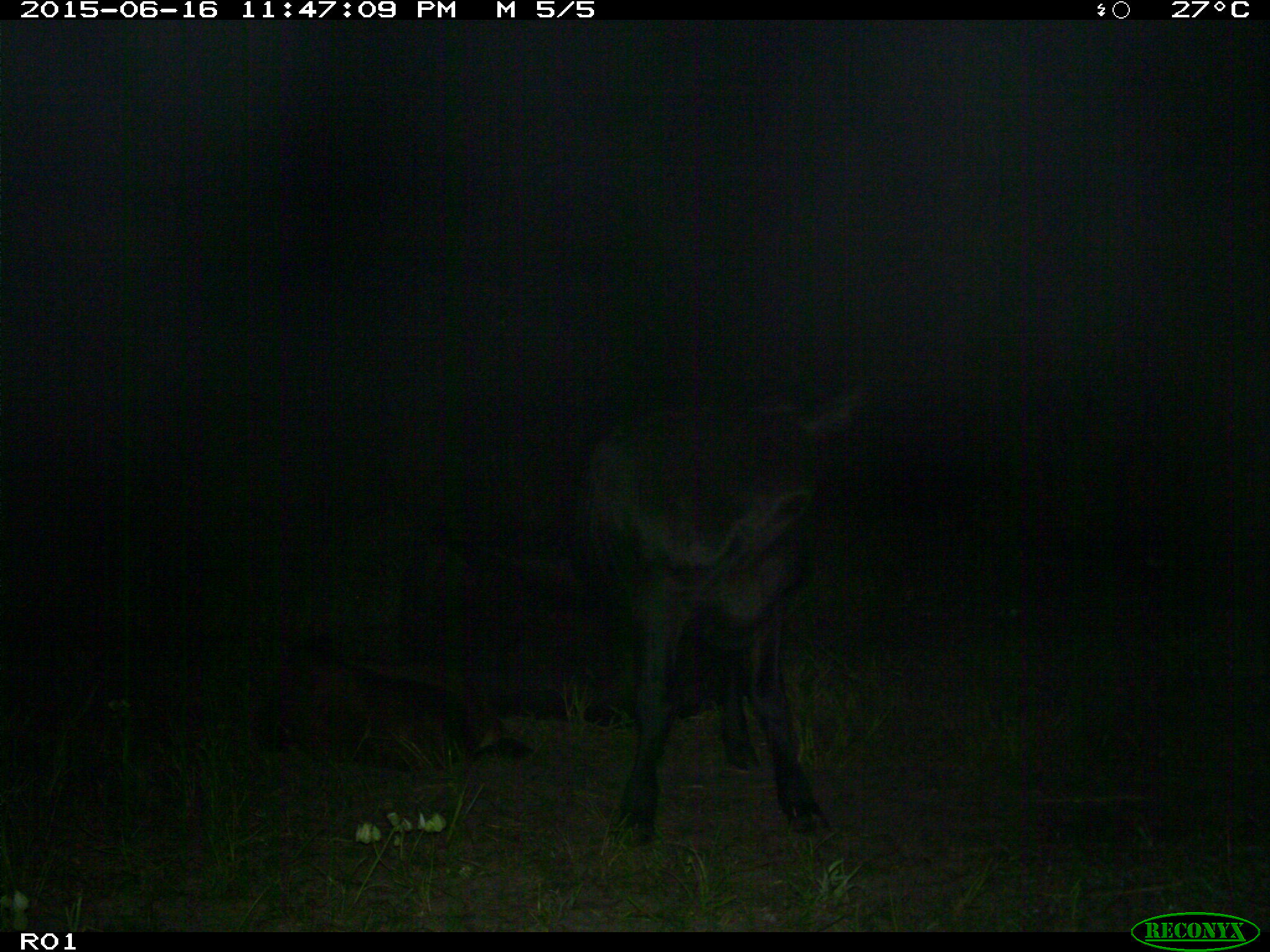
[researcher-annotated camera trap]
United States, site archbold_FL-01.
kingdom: Animalia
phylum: Chordata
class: Mammalia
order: Artiodactyla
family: Bovidae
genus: Bos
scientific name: Bos taurus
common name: domestic cow